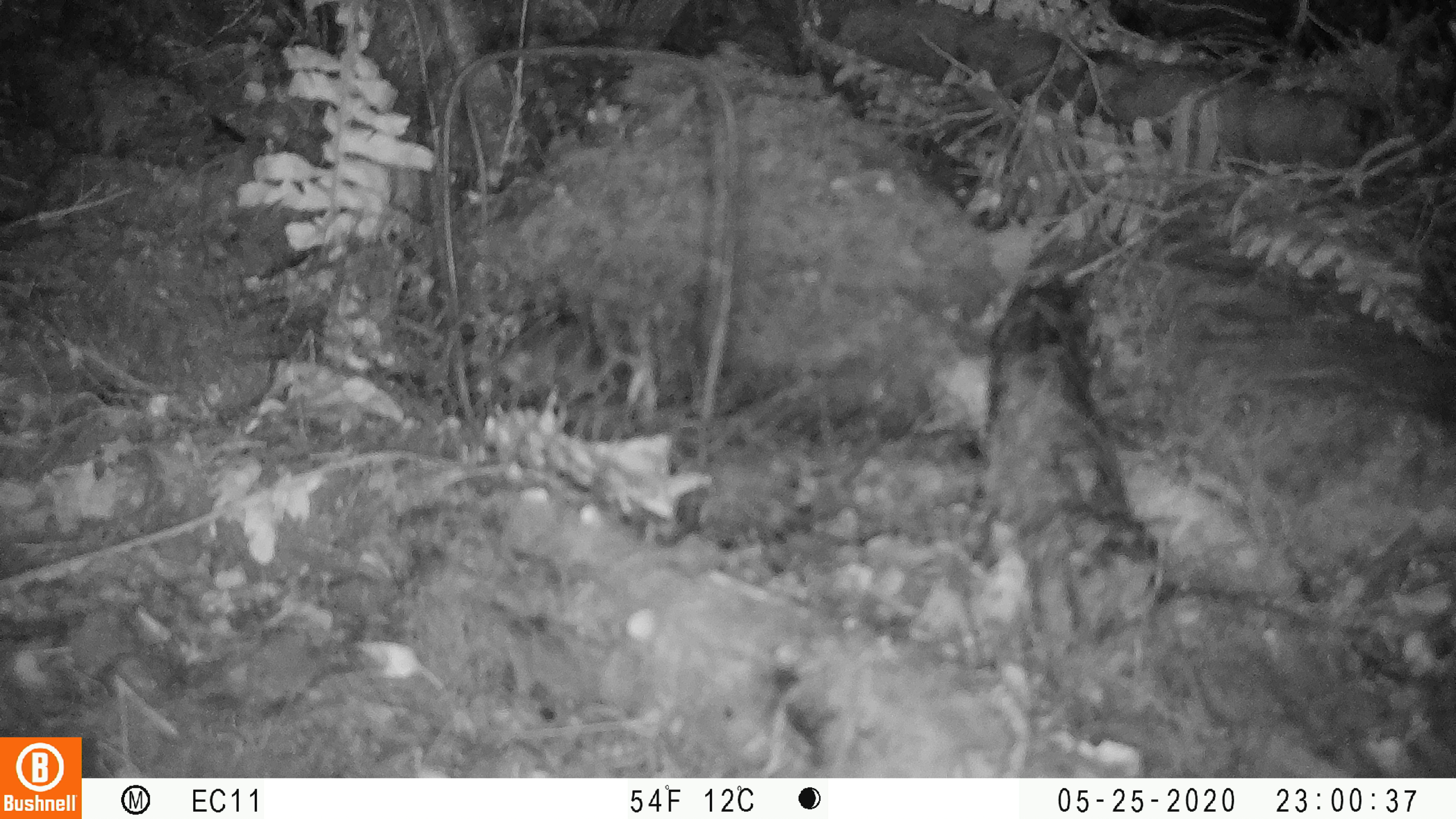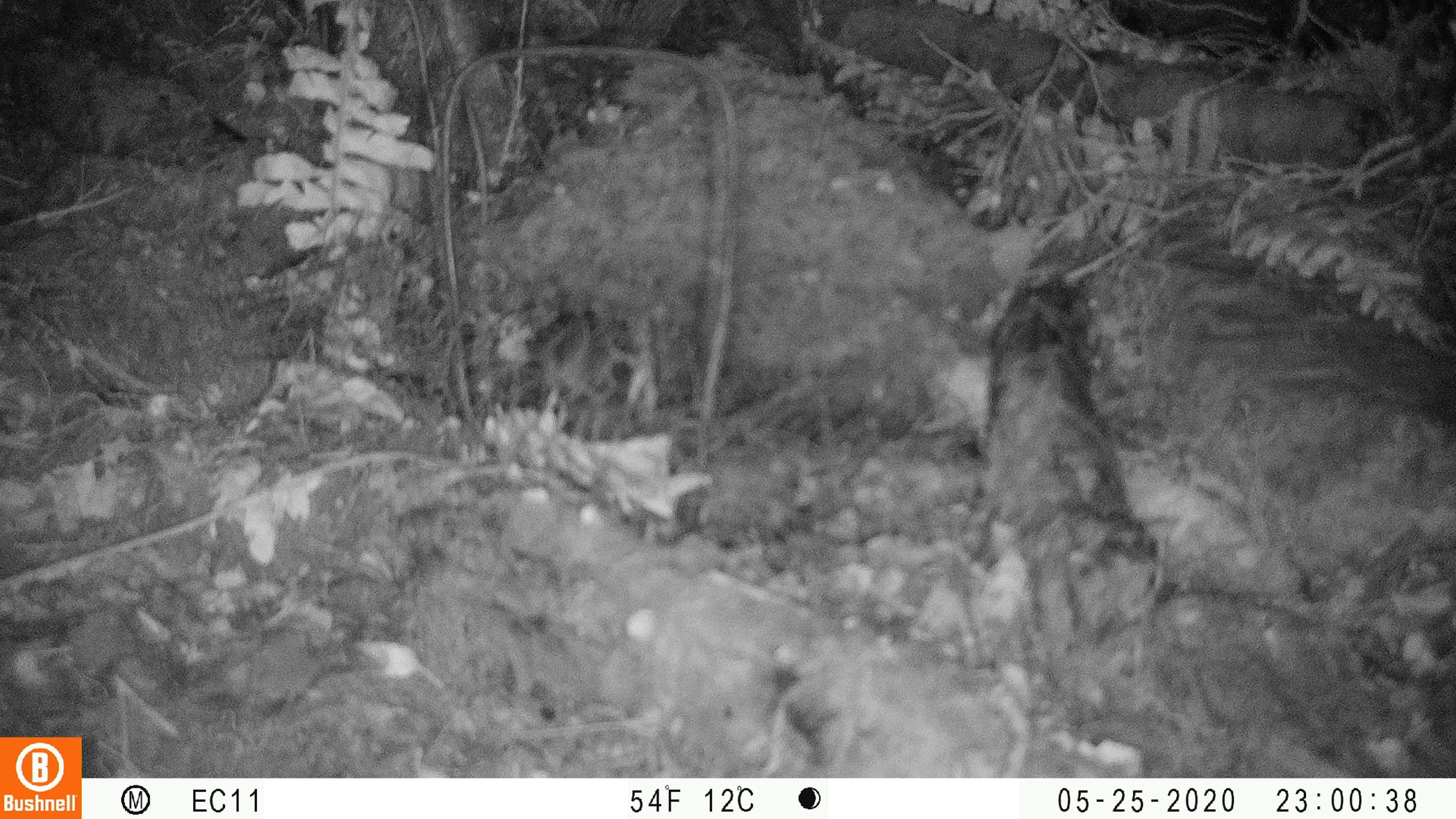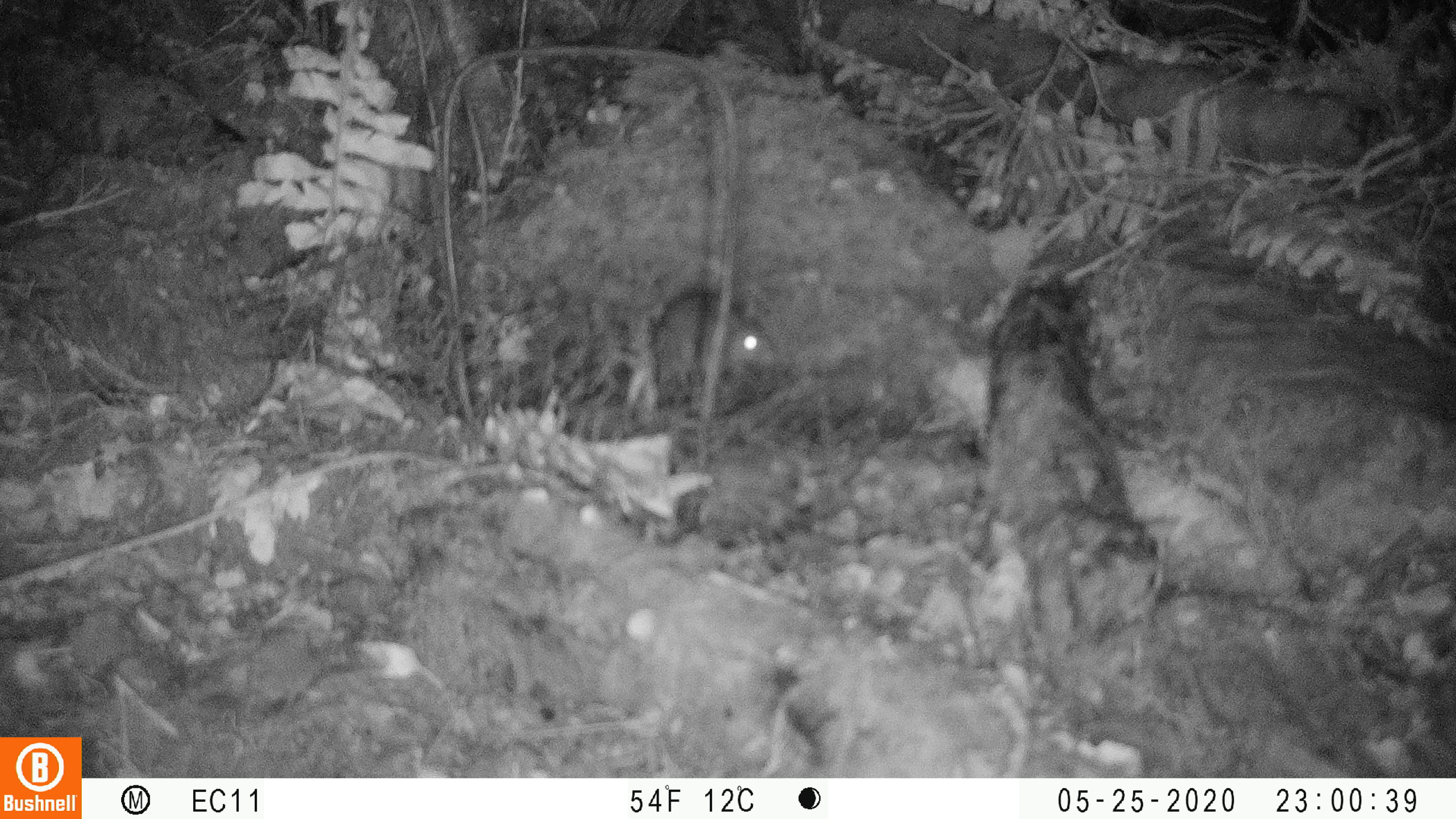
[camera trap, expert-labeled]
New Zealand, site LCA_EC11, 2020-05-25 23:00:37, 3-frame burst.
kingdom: Animalia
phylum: Chordata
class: Mammalia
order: Rodentia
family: Muridae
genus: Rattus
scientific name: Rattus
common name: rat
Rat (Rattus).